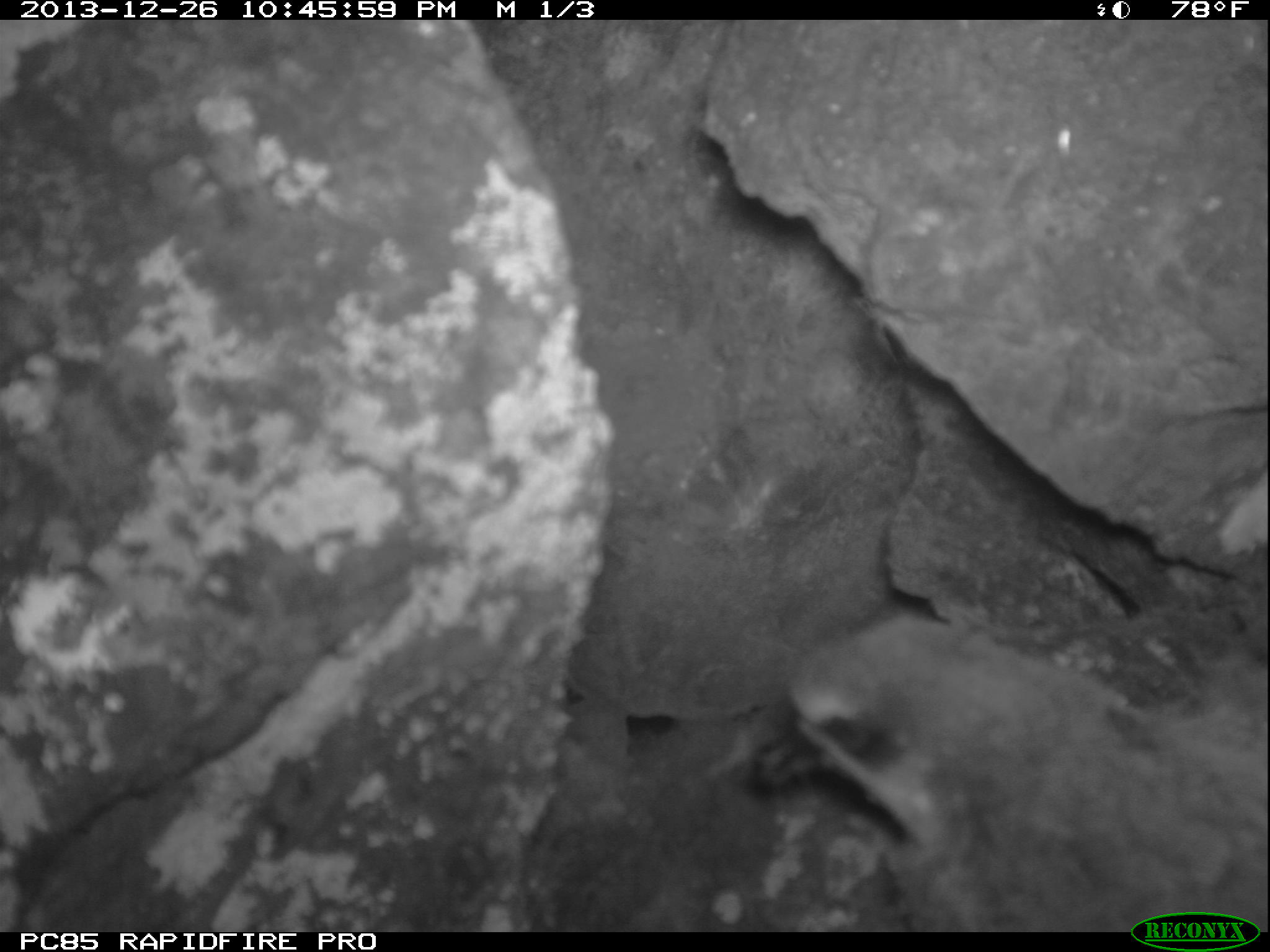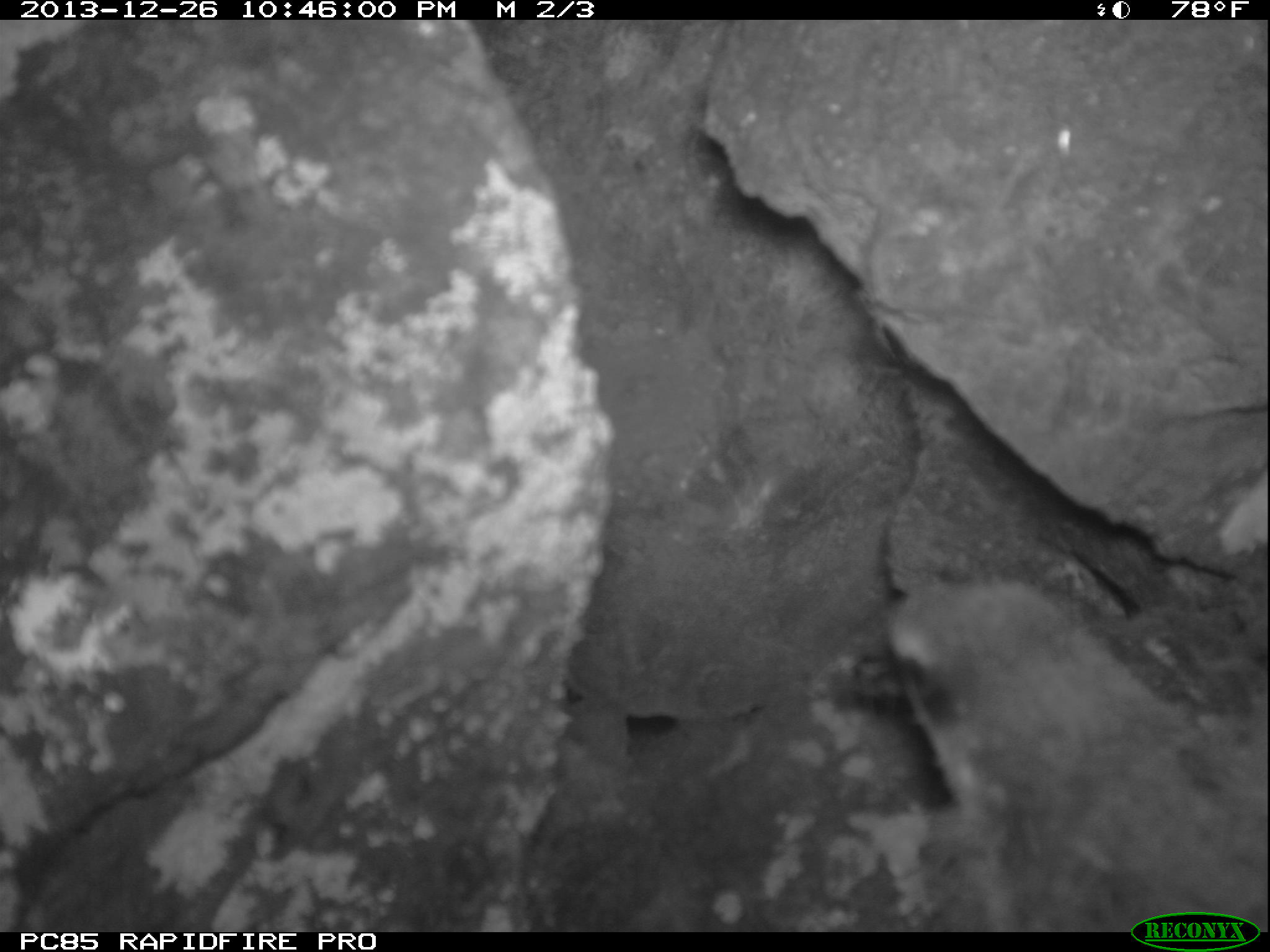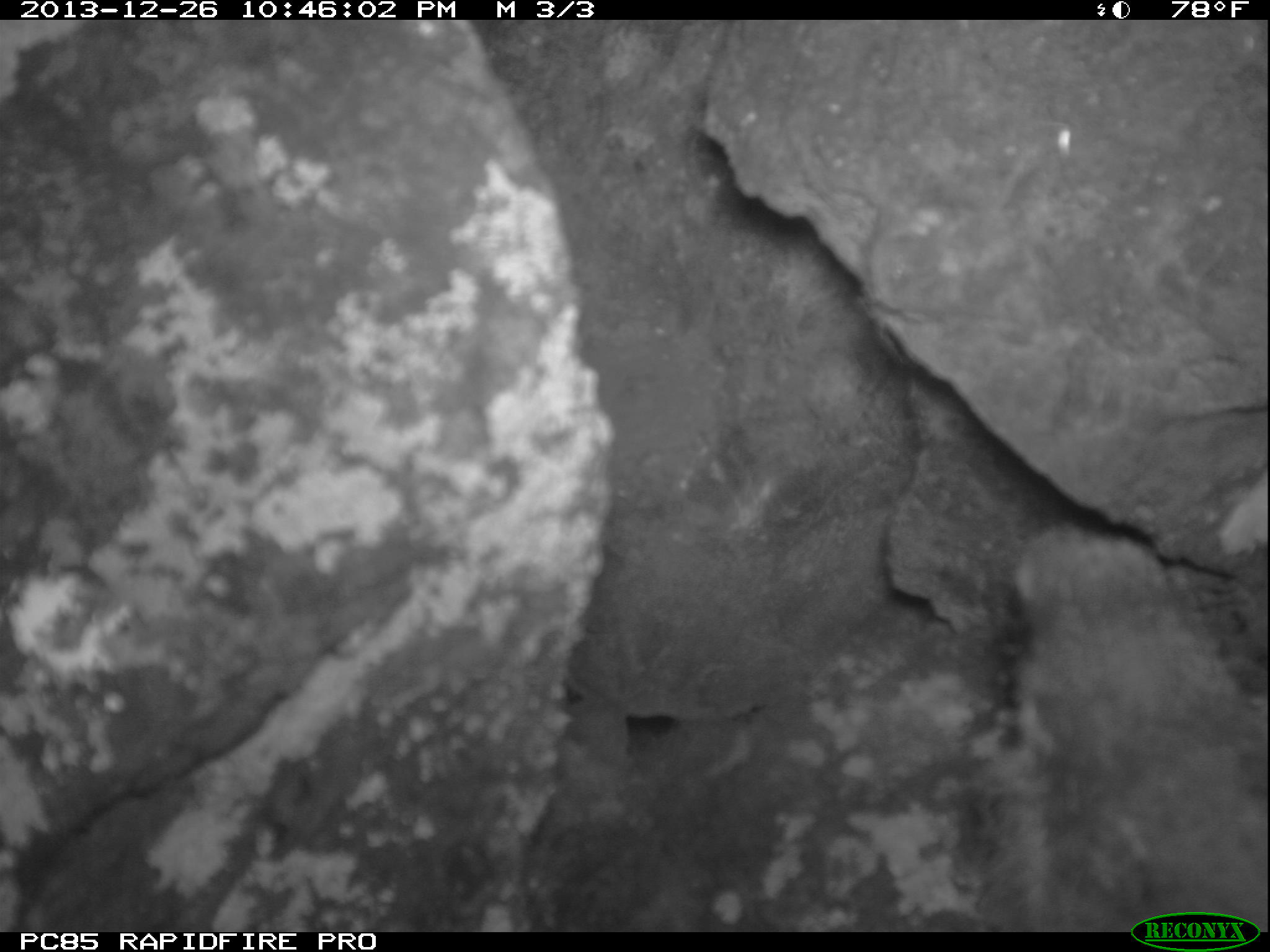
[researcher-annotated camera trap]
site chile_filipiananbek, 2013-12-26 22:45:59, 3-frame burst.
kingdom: Animalia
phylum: Chordata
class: Aves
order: Procellariiformes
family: Procellariidae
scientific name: Procellariidae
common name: petrel chick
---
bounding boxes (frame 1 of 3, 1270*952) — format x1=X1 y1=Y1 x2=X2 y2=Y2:
petrel chick: x1=722 y1=591 x2=1270 y2=922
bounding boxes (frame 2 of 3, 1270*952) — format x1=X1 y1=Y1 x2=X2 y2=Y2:
petrel chick: x1=822 y1=570 x2=1270 y2=917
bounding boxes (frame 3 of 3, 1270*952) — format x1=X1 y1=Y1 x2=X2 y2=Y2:
petrel chick: x1=954 y1=510 x2=1270 y2=924